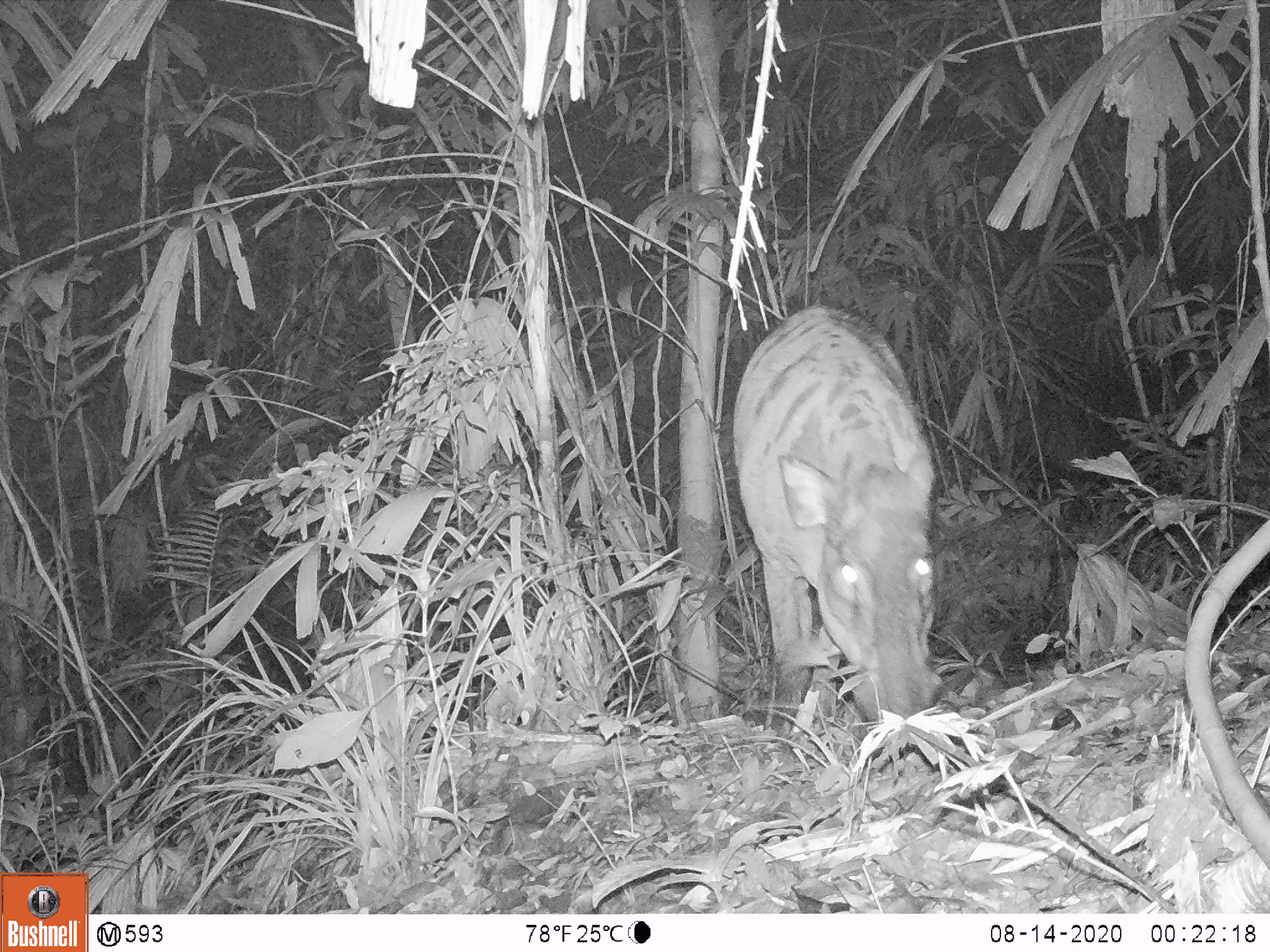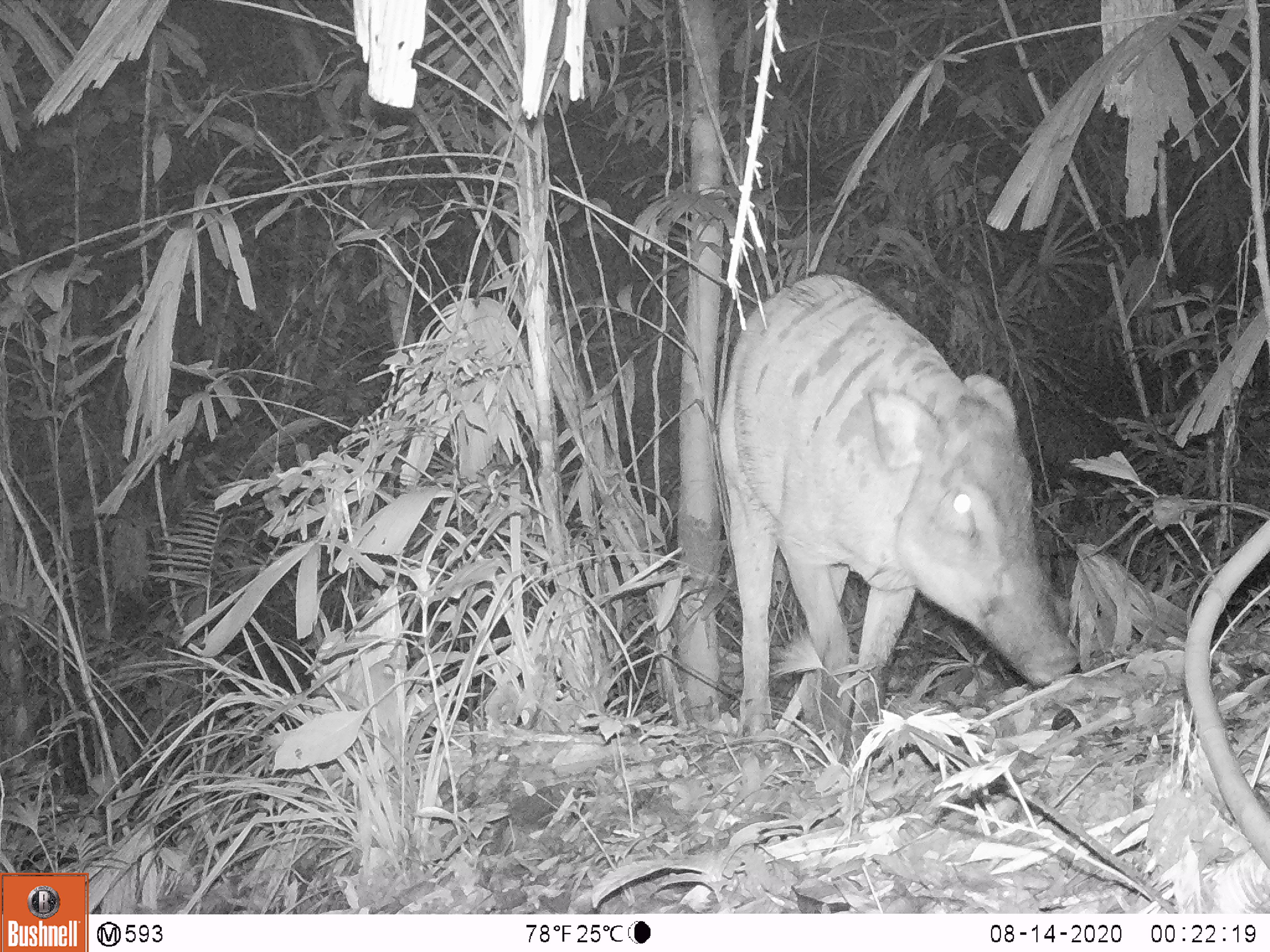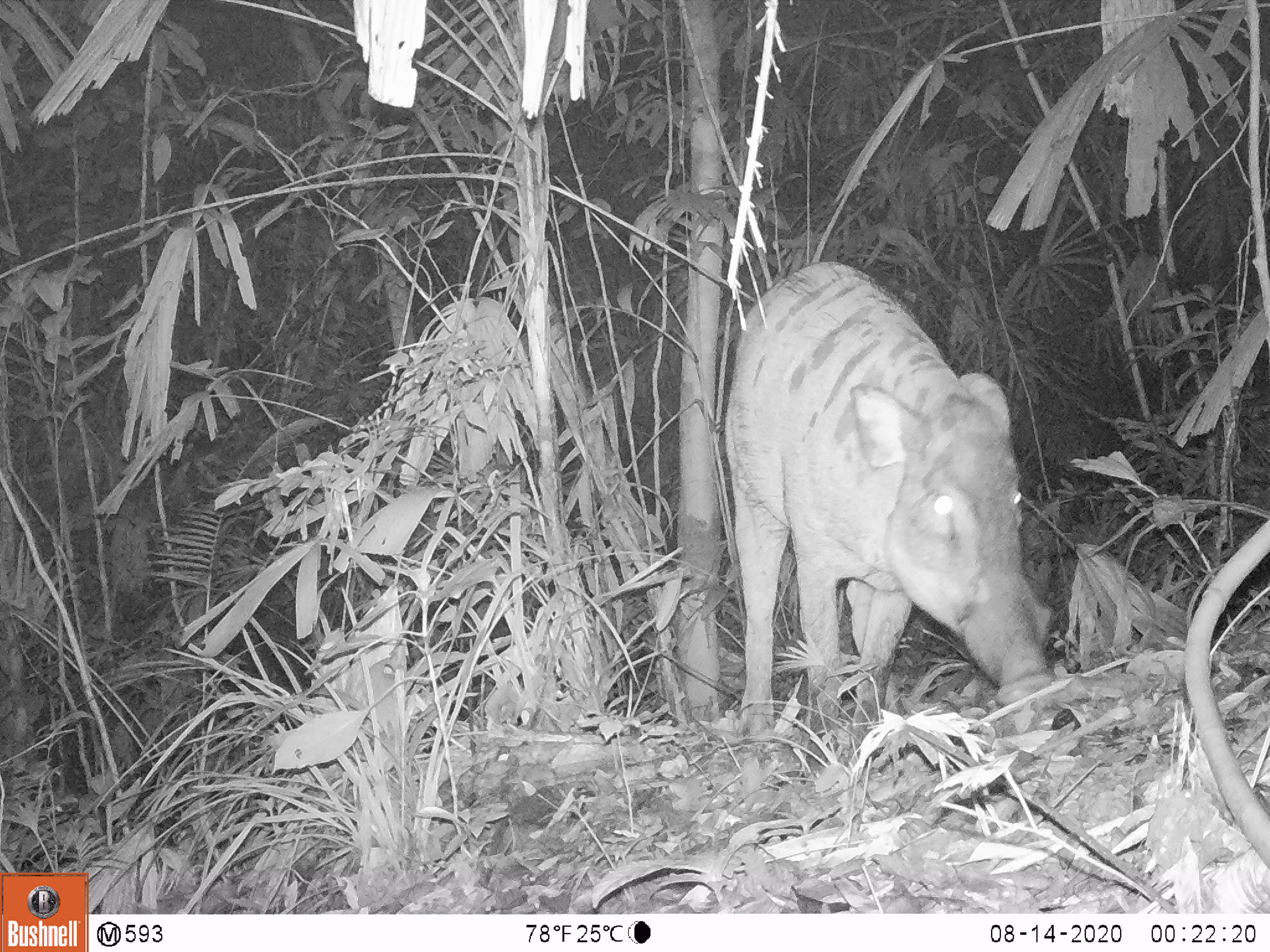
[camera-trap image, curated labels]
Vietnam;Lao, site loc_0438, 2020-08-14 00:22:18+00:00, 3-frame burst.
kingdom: Animalia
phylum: Chordata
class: Mammalia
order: Artiodactyla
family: Suidae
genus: Sus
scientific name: Sus scrofa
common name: eurasian wild pig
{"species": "eurasian wild pig (Sus scrofa)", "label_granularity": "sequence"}